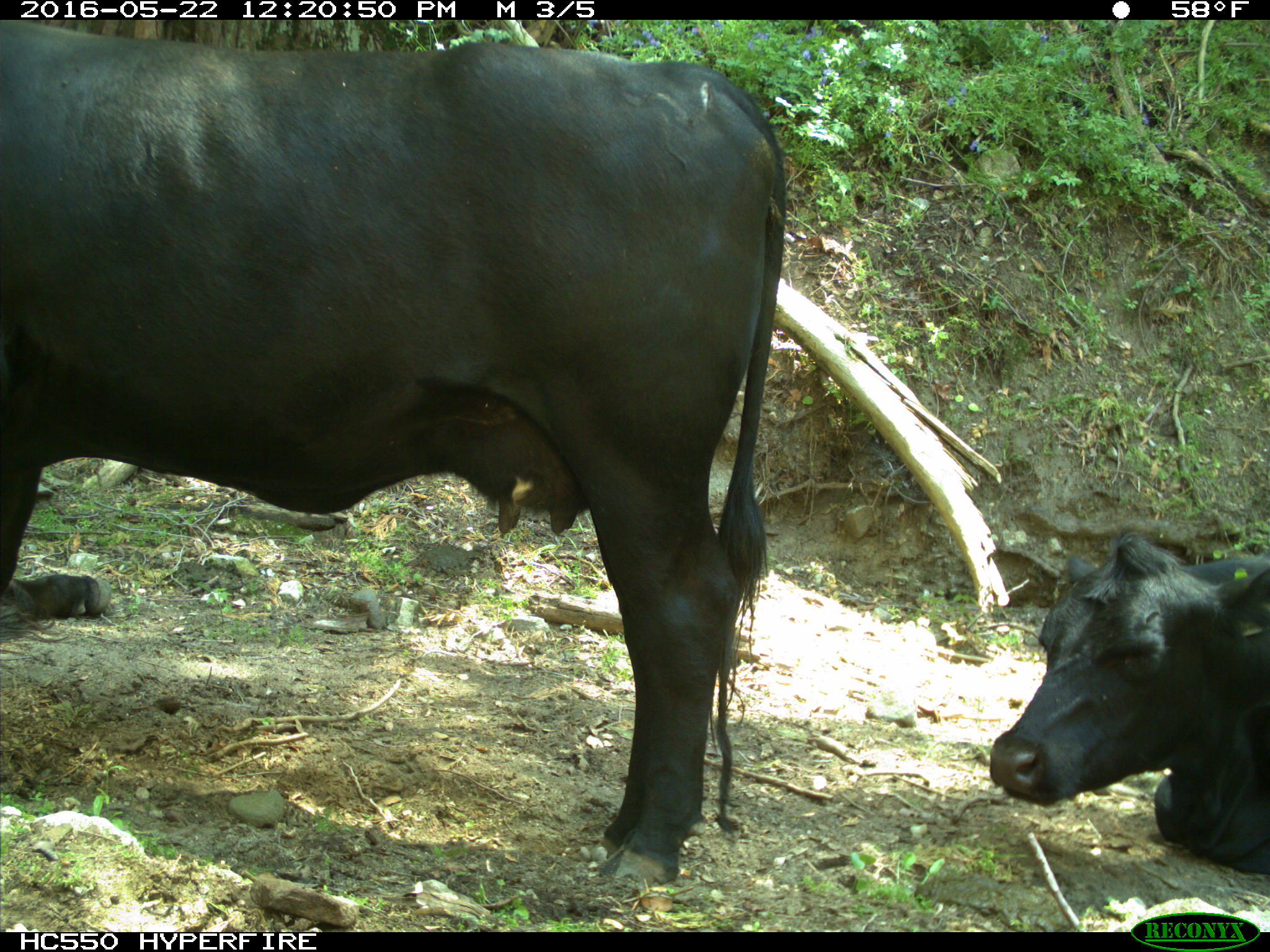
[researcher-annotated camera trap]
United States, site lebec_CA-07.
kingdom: Animalia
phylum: Chordata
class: Mammalia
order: Artiodactyla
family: Bovidae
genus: Bos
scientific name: Bos taurus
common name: domestic cow